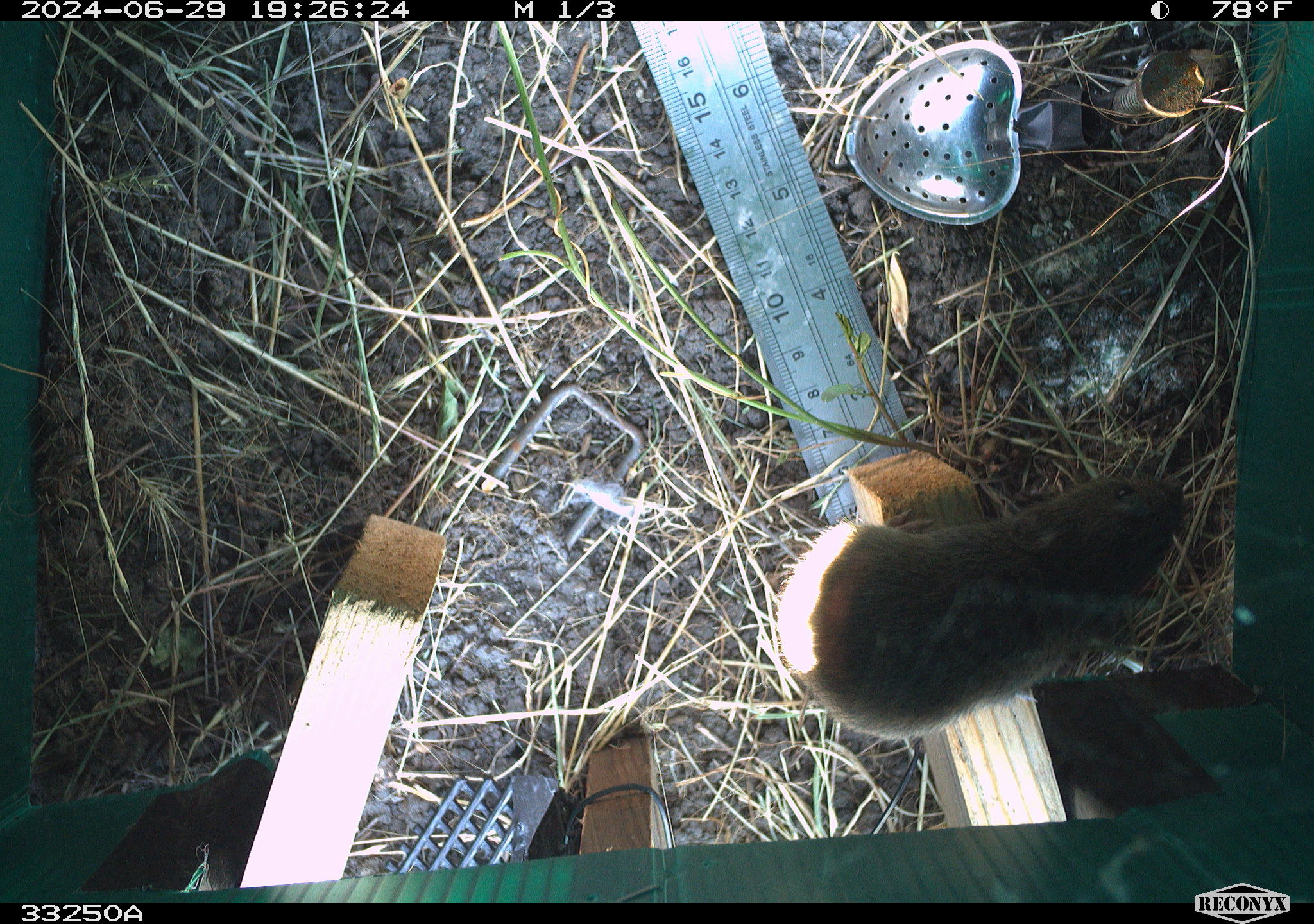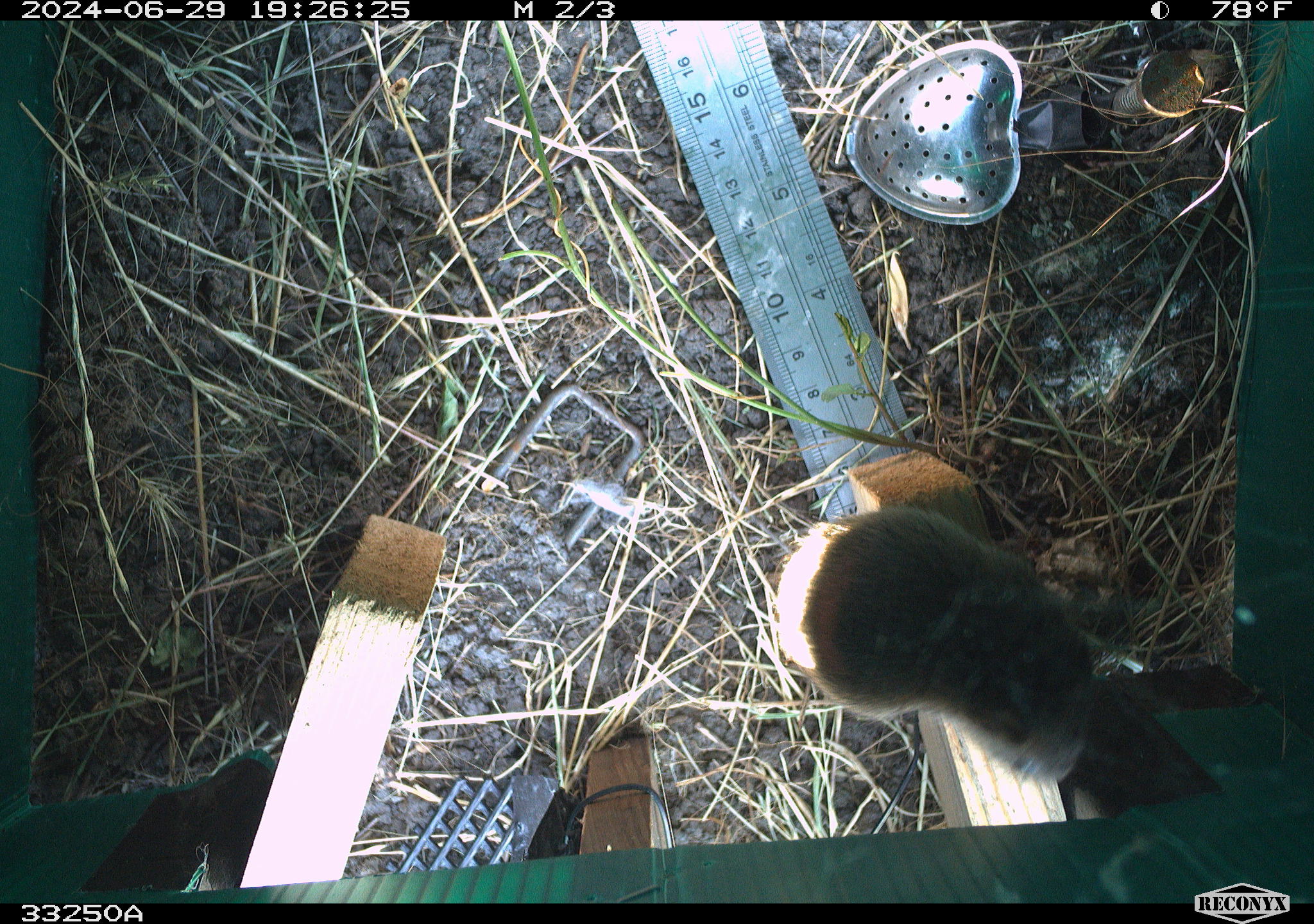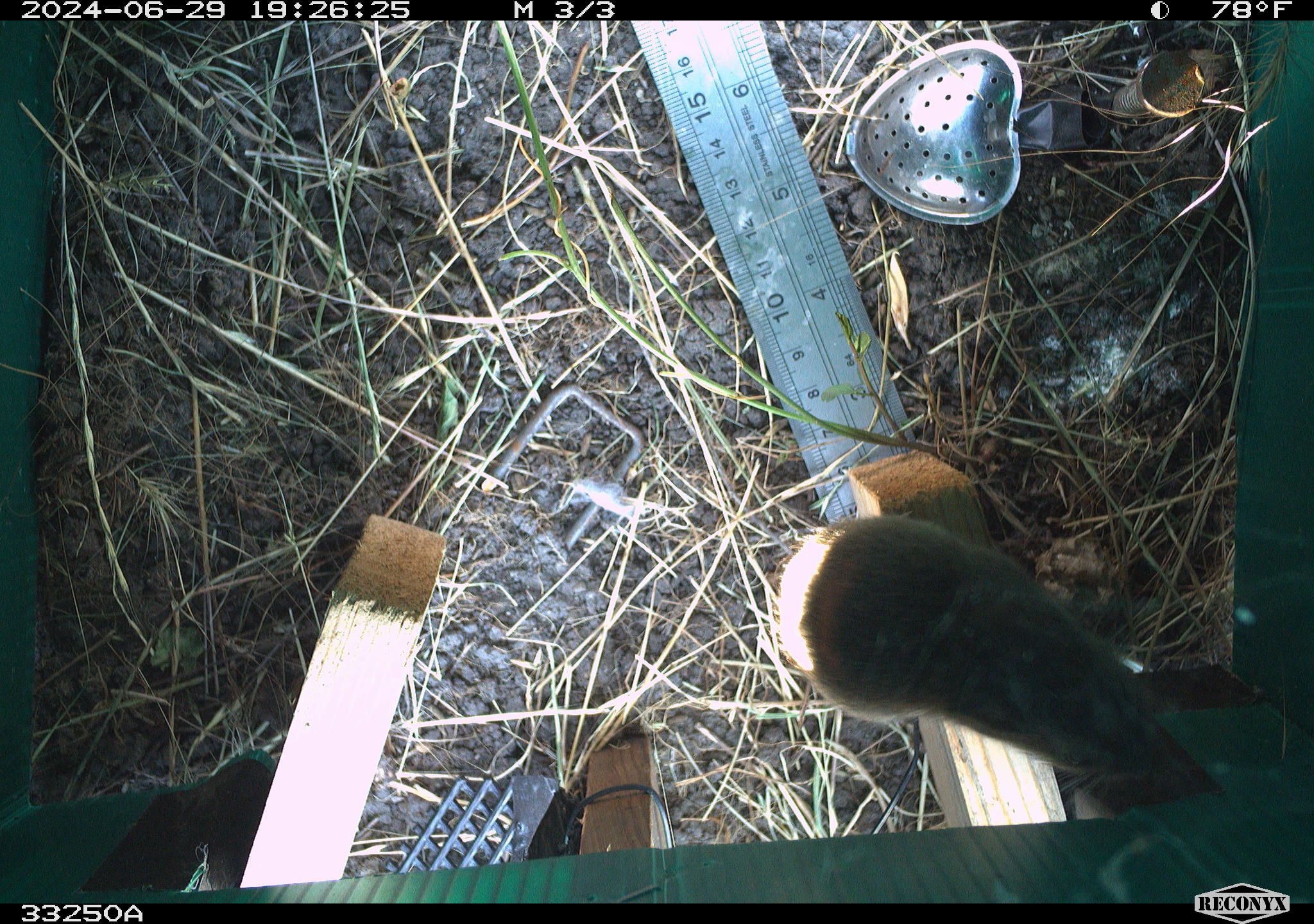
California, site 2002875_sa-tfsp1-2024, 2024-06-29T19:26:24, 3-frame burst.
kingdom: Animalia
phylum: Chordata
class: Mammalia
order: Rodentia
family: Cricetidae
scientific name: Arvicolinae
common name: voles, lemmings, and muskrats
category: arvicolinae subfamily